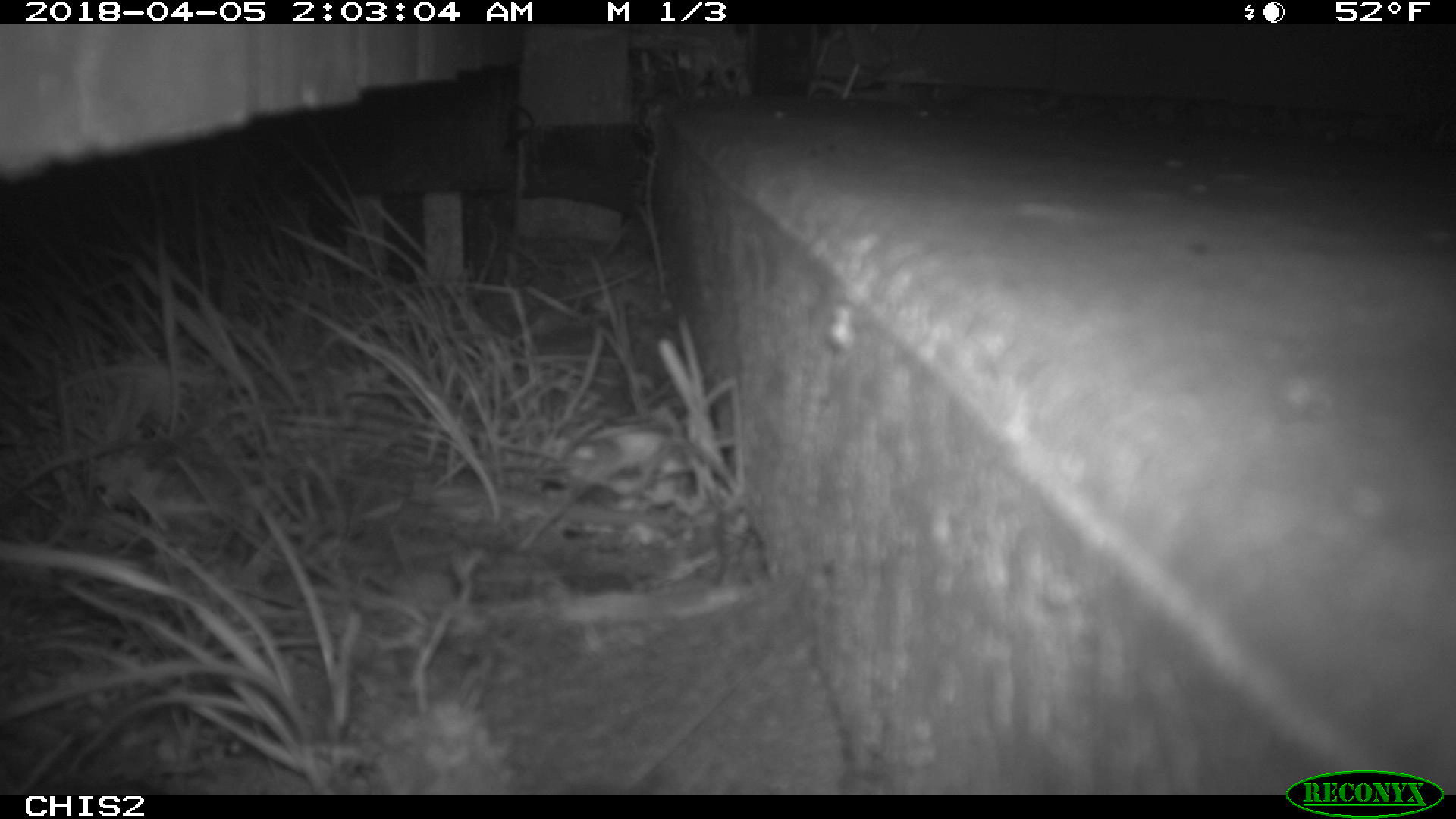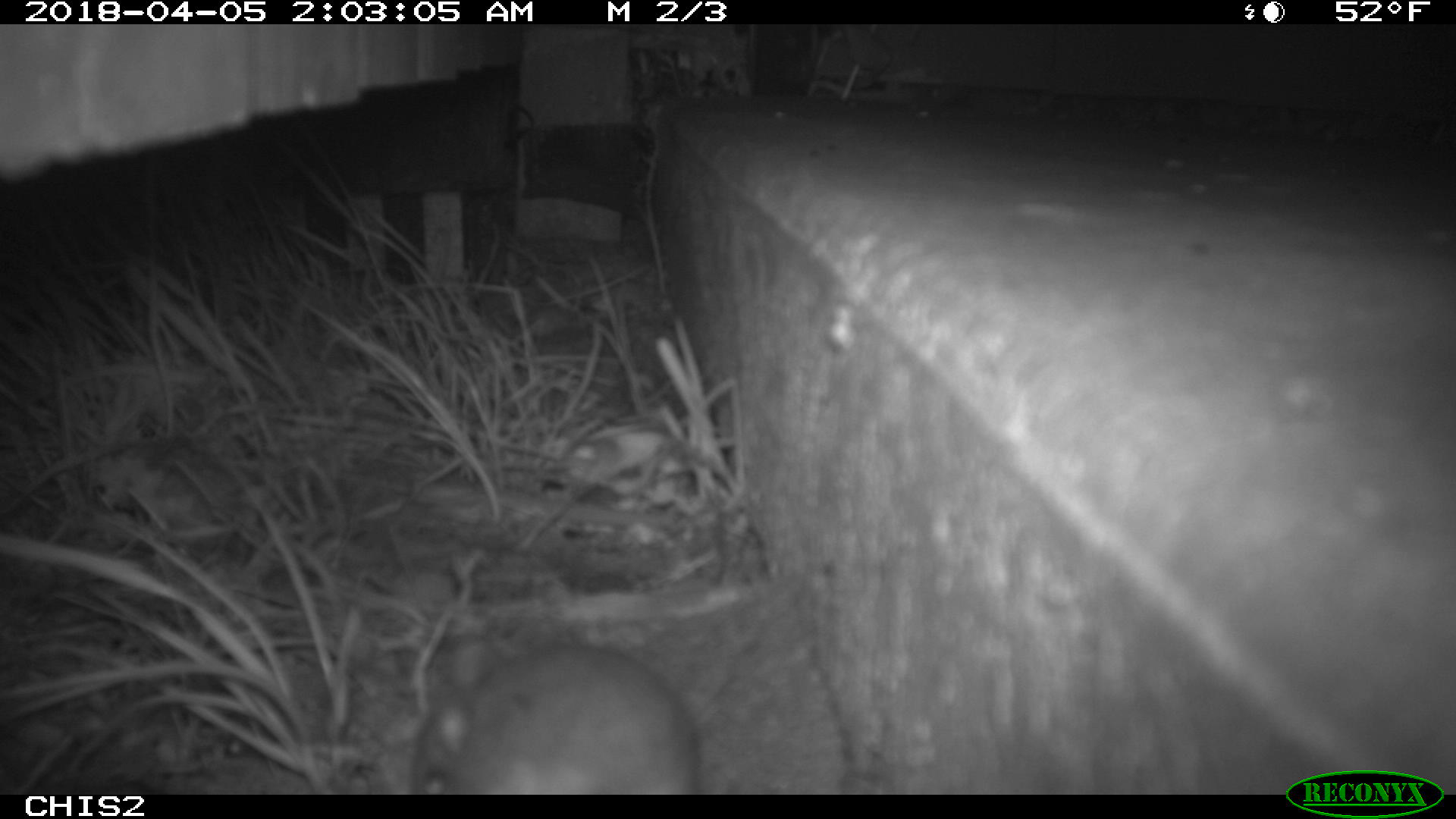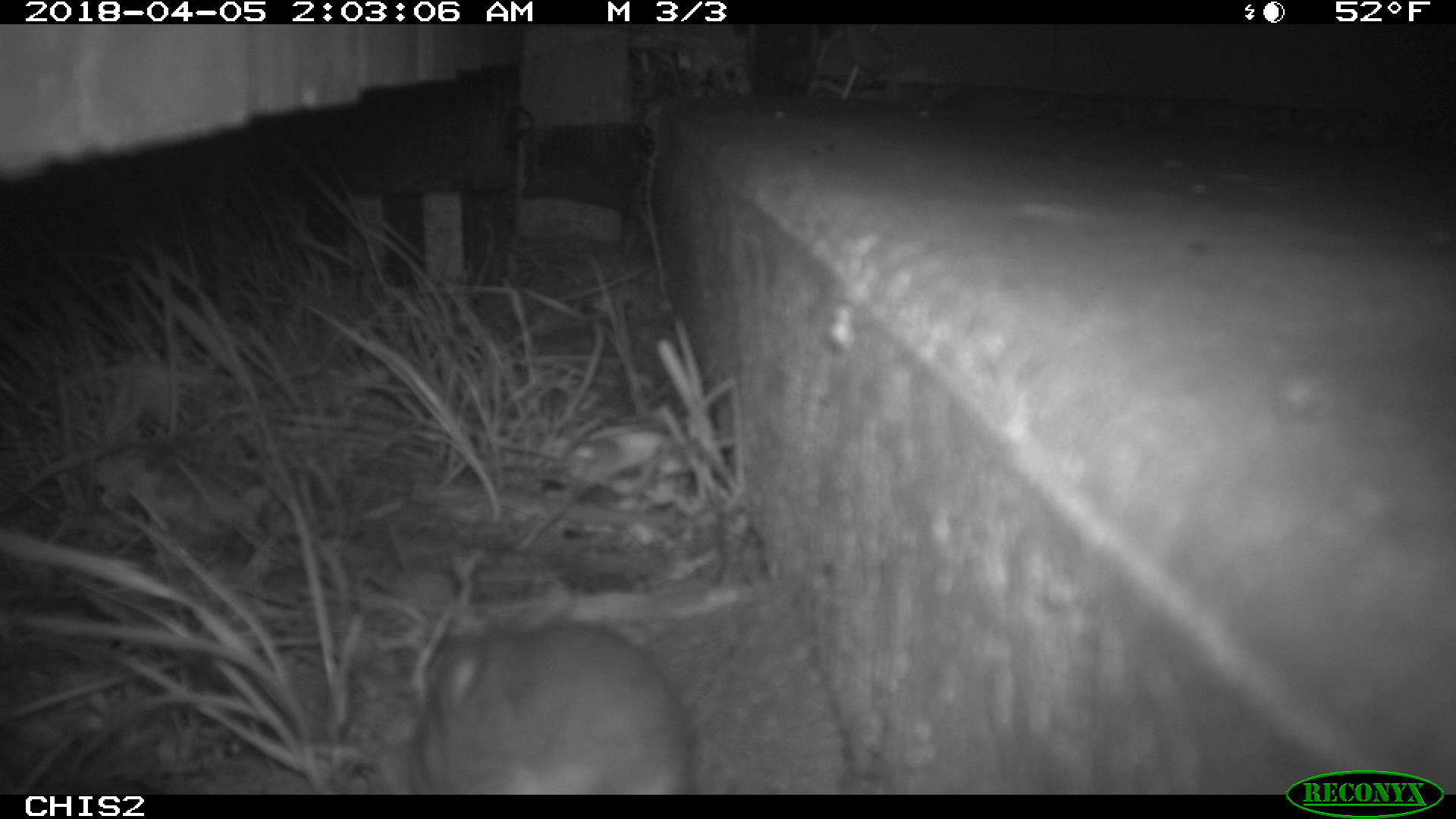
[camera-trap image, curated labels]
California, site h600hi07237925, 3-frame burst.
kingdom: Animalia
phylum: Chordata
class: Mammalia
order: Rodentia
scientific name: Rodentia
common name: rodent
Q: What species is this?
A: Rodent (Rodentia).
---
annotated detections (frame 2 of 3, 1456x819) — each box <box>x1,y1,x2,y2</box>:
rodent: <box>411,633,702,794</box>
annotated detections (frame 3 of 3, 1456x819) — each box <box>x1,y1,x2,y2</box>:
rodent: <box>426,580,692,791</box>